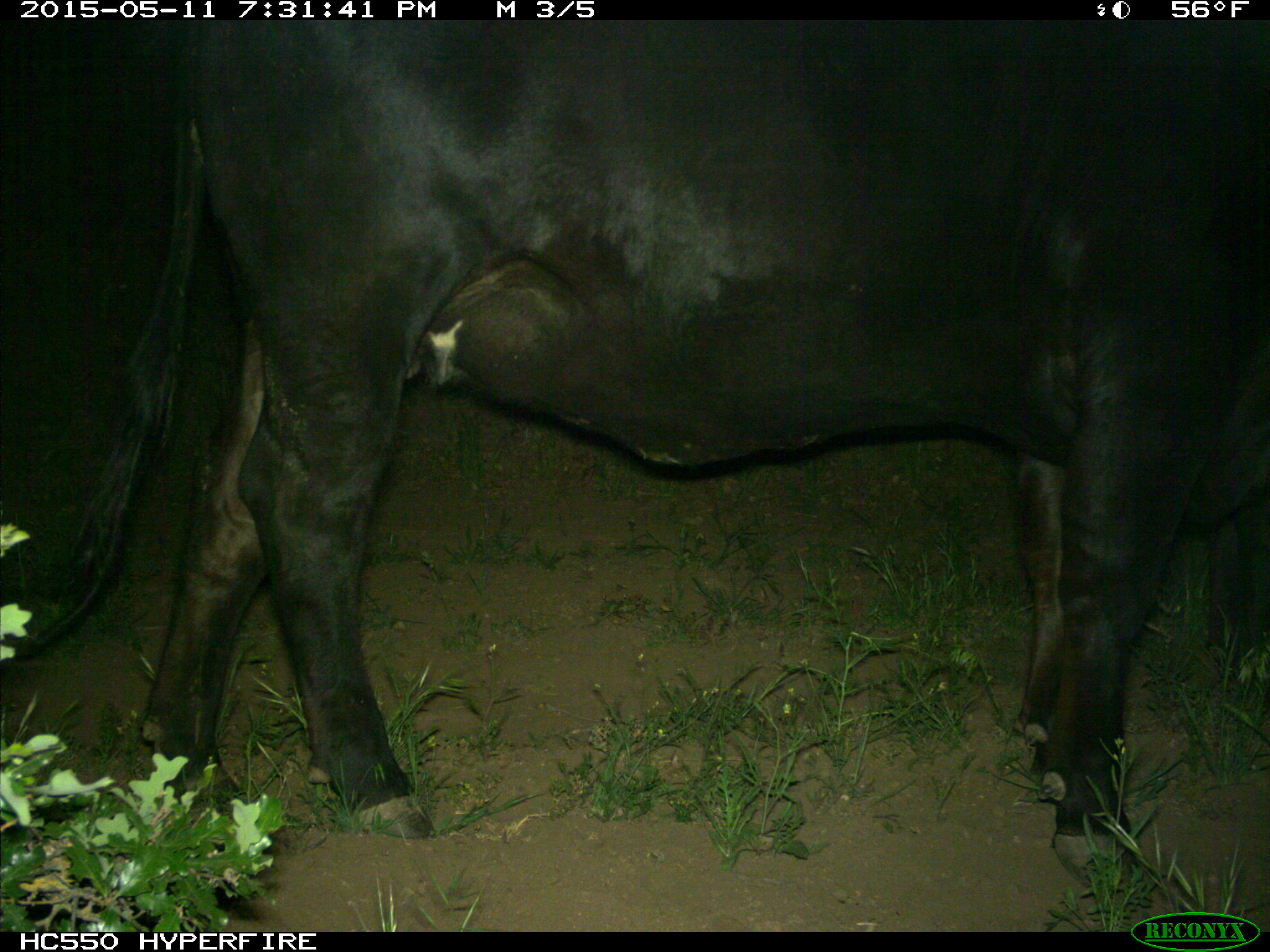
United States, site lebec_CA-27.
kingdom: Animalia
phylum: Chordata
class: Mammalia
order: Artiodactyla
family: Bovidae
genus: Bos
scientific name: Bos taurus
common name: domestic cow